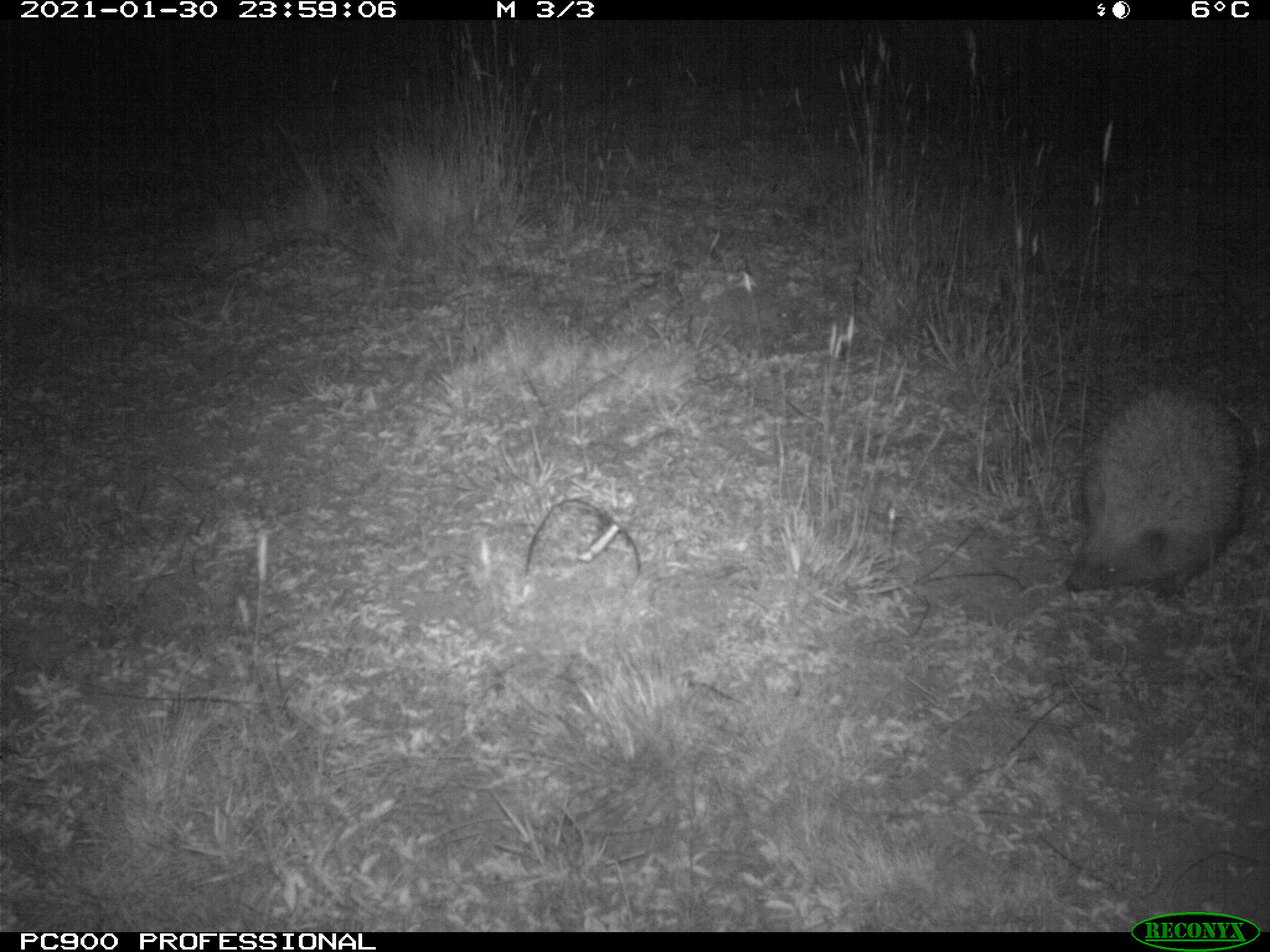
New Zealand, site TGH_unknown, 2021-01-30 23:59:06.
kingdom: Animalia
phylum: Chordata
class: Mammalia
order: Eulipotyphla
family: Erinaceidae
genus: Erinaceus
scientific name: Erinaceus europaeus europaeus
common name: european hedgehog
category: hedgehog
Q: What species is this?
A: Hedgehog (european hedgehog) (Erinaceus europaeus europaeus).